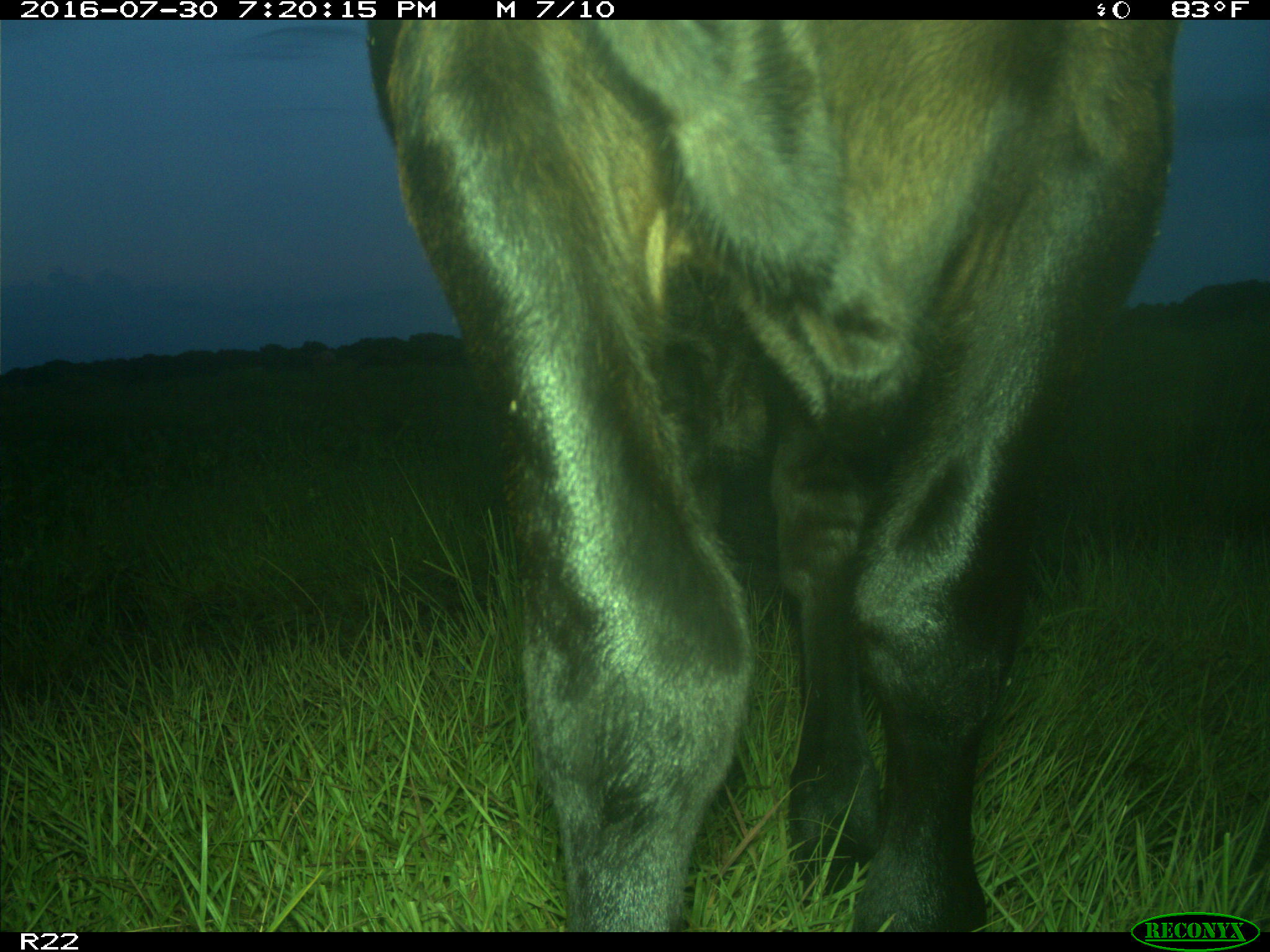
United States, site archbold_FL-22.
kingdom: Animalia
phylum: Chordata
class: Mammalia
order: Artiodactyla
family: Bovidae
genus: Bos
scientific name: Bos taurus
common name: domestic cow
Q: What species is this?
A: Bos taurus (domestic cow).